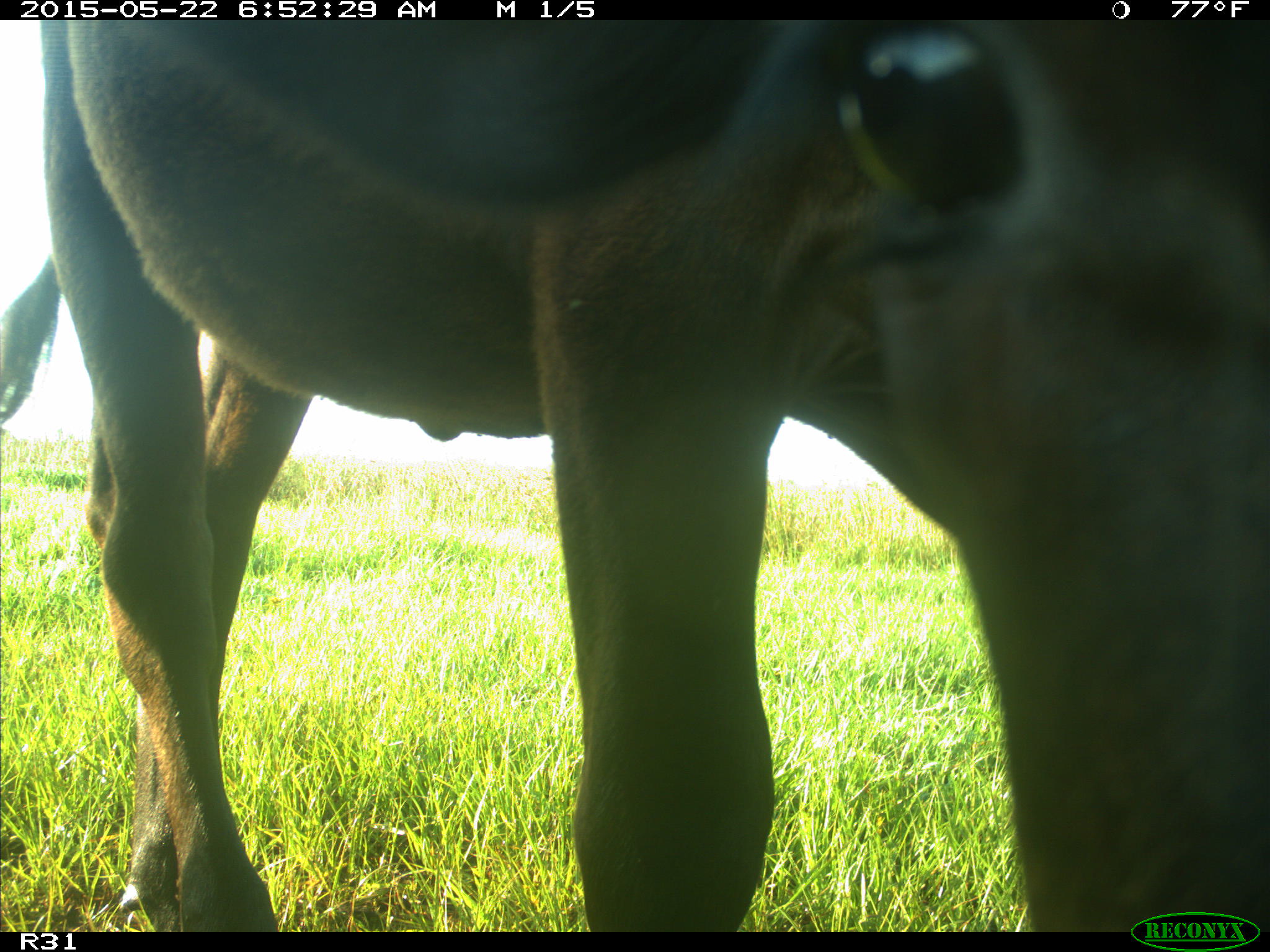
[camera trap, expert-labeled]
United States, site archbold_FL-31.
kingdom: Animalia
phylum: Chordata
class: Mammalia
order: Artiodactyla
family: Bovidae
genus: Bos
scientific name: Bos taurus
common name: domestic cow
Bos taurus (domestic cow).